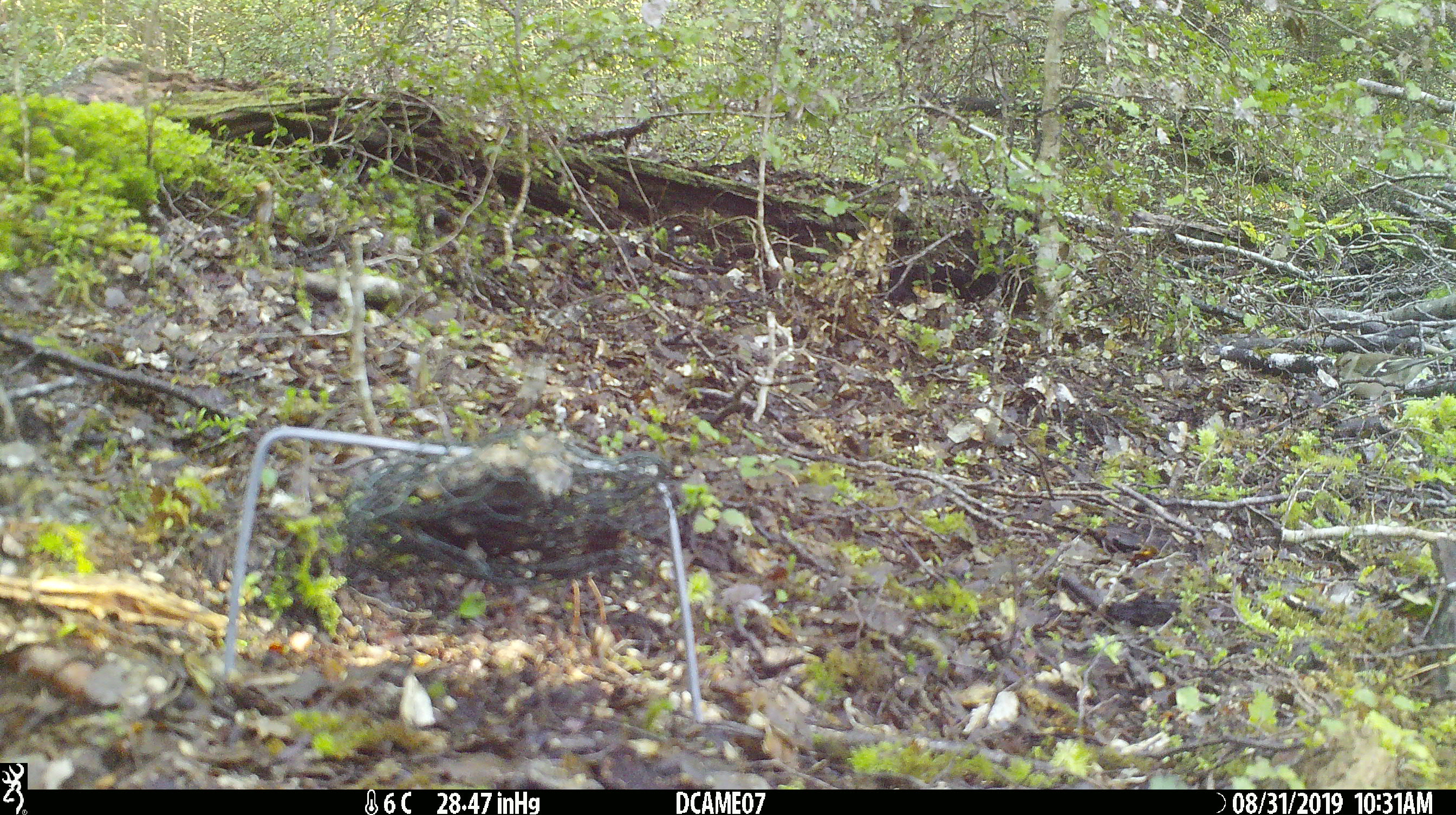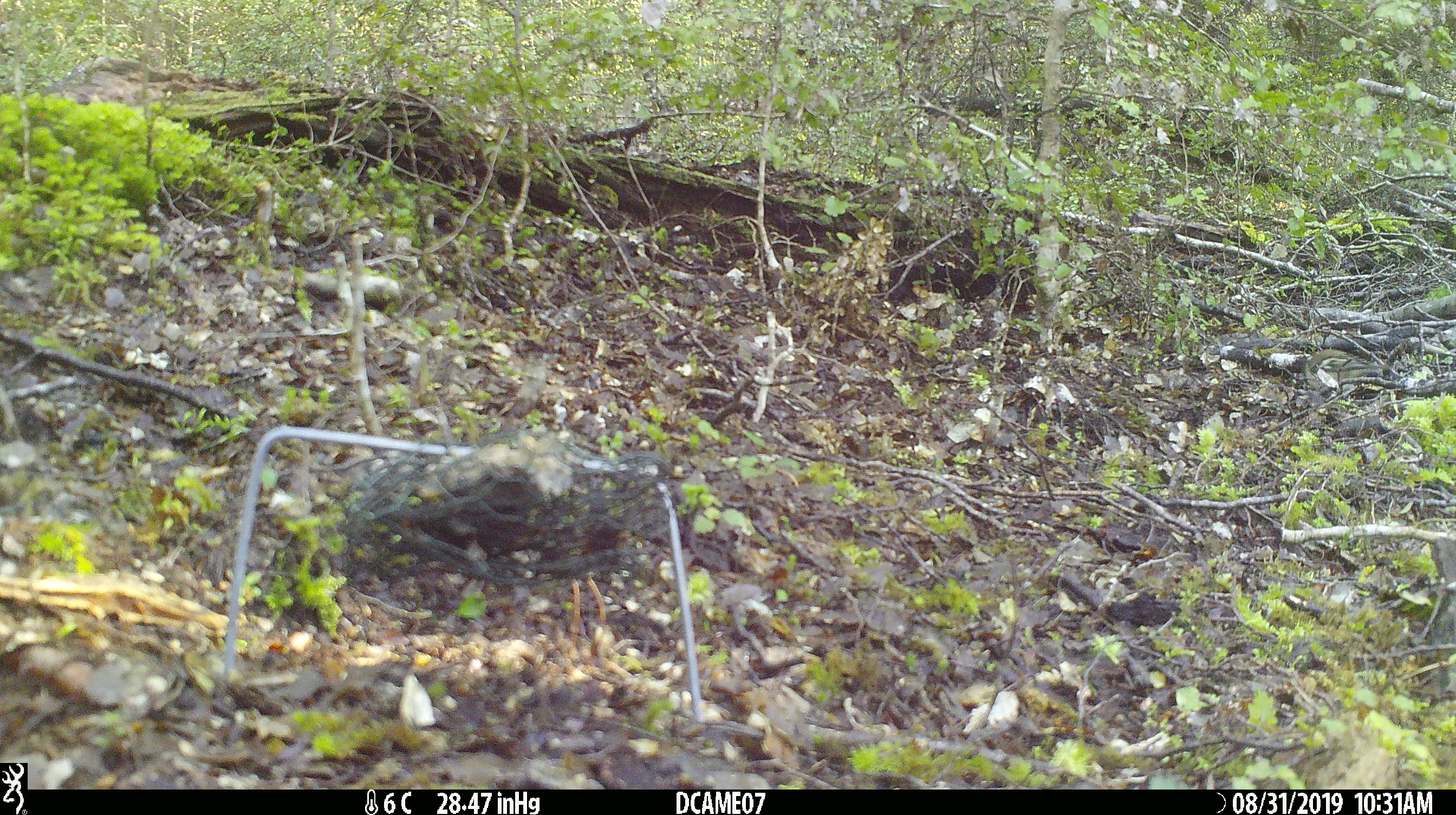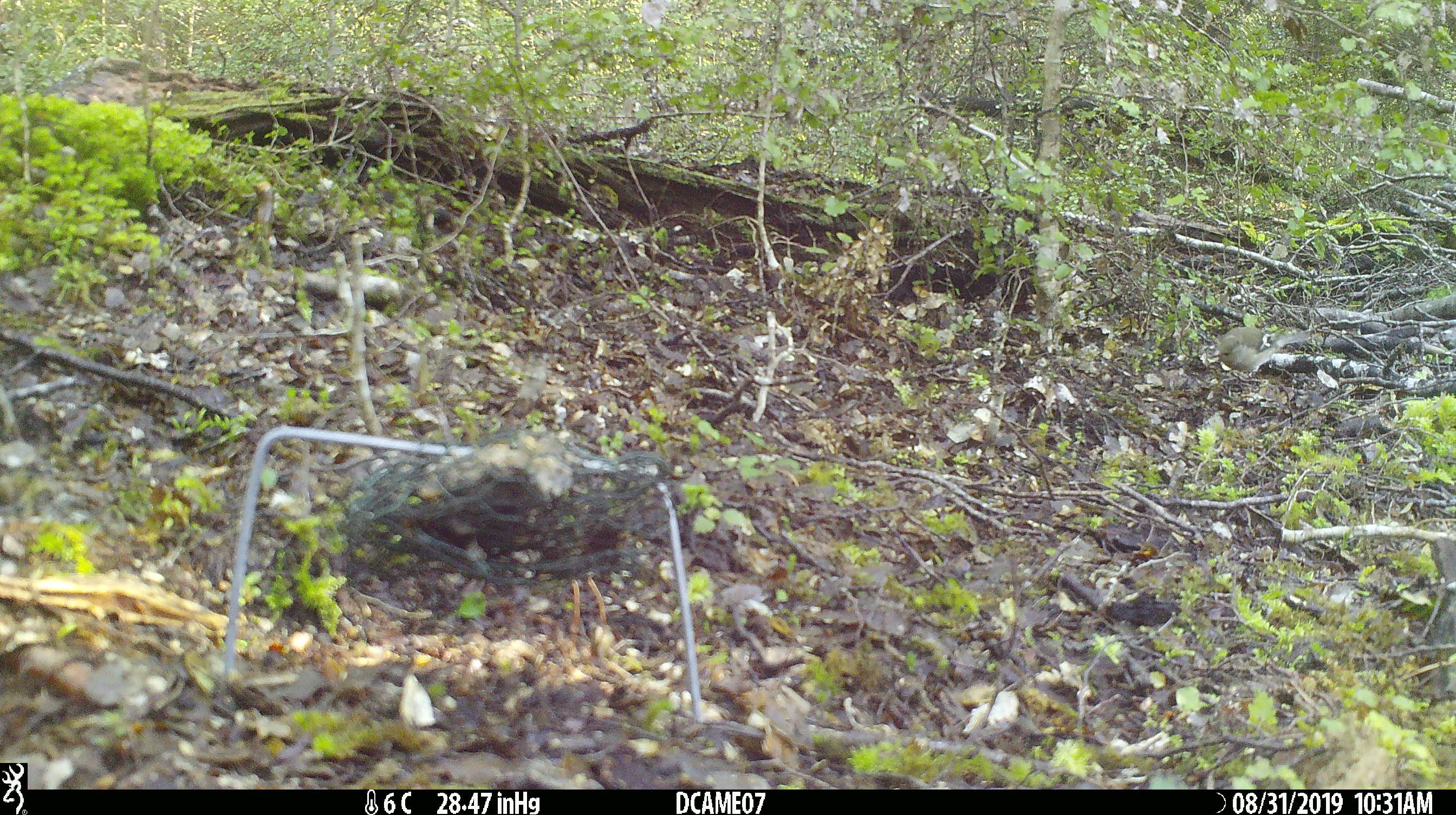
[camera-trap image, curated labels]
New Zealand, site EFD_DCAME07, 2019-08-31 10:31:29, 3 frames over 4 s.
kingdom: Animalia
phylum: Chordata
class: Aves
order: Passeriformes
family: Fringillidae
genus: Fringilla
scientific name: Fringilla coelebs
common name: common chaffinch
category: chaffinch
Chaffinch (common chaffinch) (Fringilla coelebs).